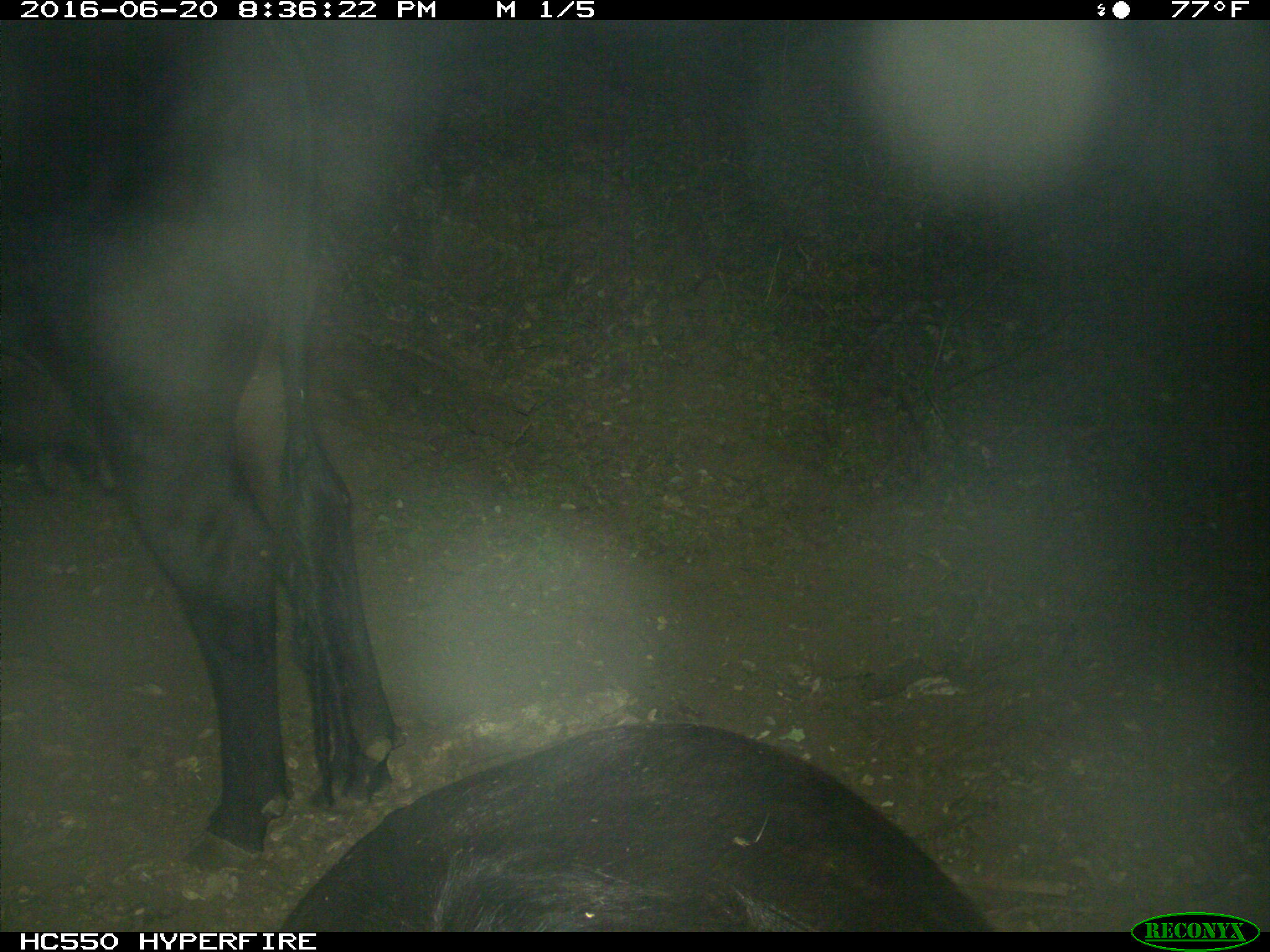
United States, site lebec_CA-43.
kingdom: Animalia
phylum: Chordata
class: Mammalia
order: Artiodactyla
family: Bovidae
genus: Bos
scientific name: Bos taurus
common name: domestic cow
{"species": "Bos taurus (domestic cow)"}